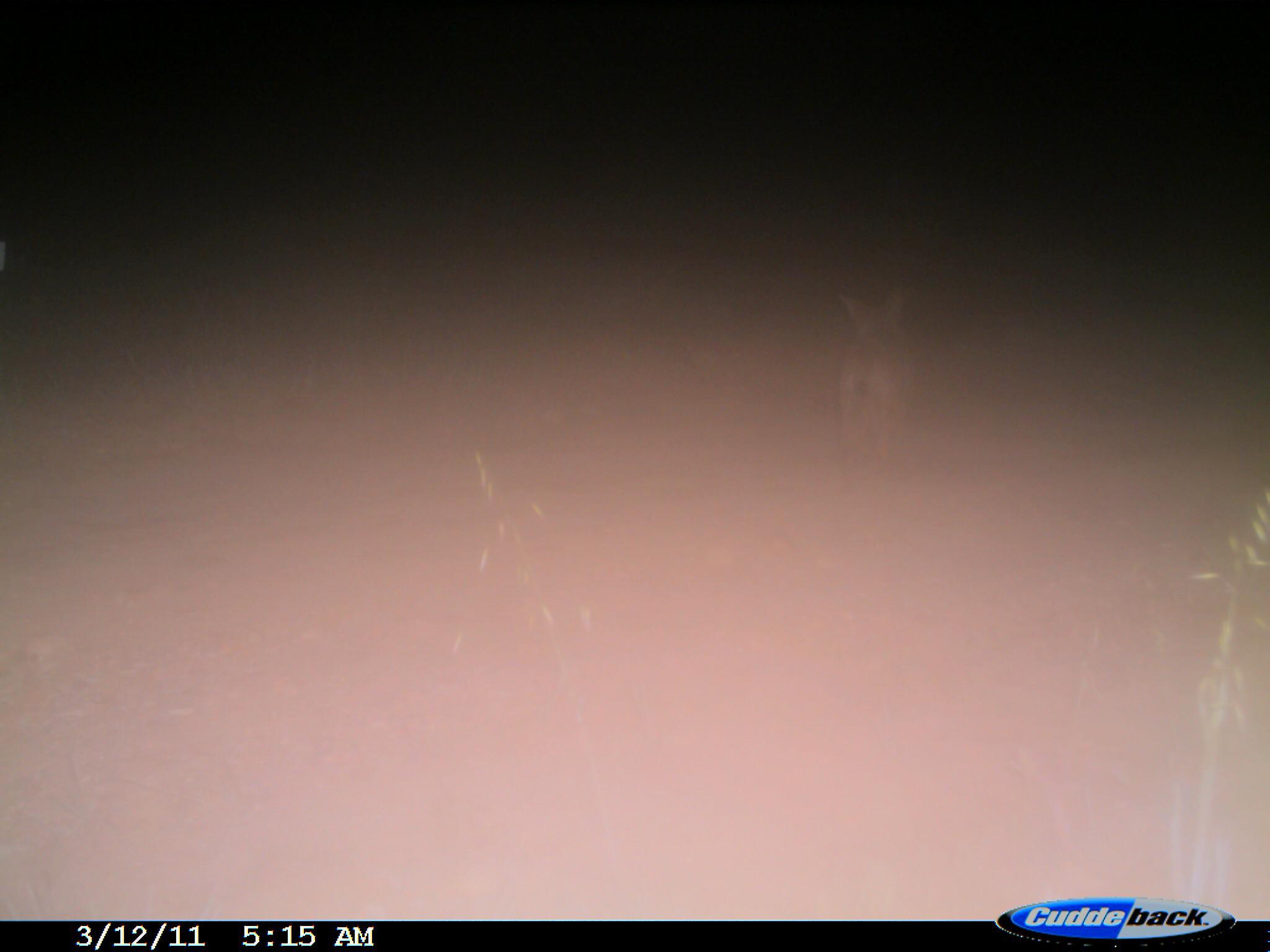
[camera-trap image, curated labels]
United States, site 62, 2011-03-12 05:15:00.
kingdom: Animalia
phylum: Chordata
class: Mammalia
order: Carnivora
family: Canidae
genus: Canis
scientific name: Canis latrans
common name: coyote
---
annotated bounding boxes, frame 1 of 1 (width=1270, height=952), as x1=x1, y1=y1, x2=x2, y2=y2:
coyote: x1=835, y1=291, x2=913, y2=484